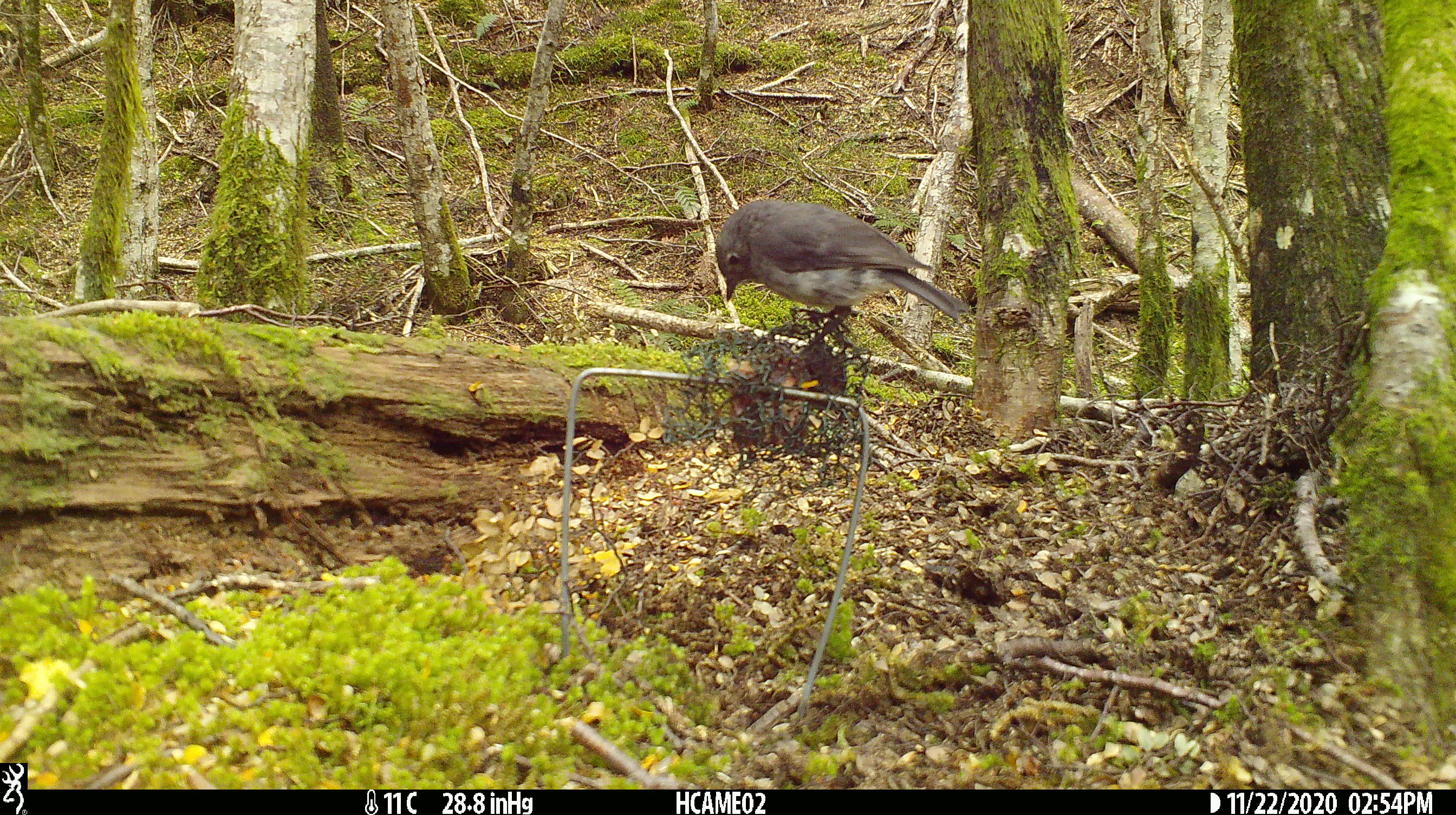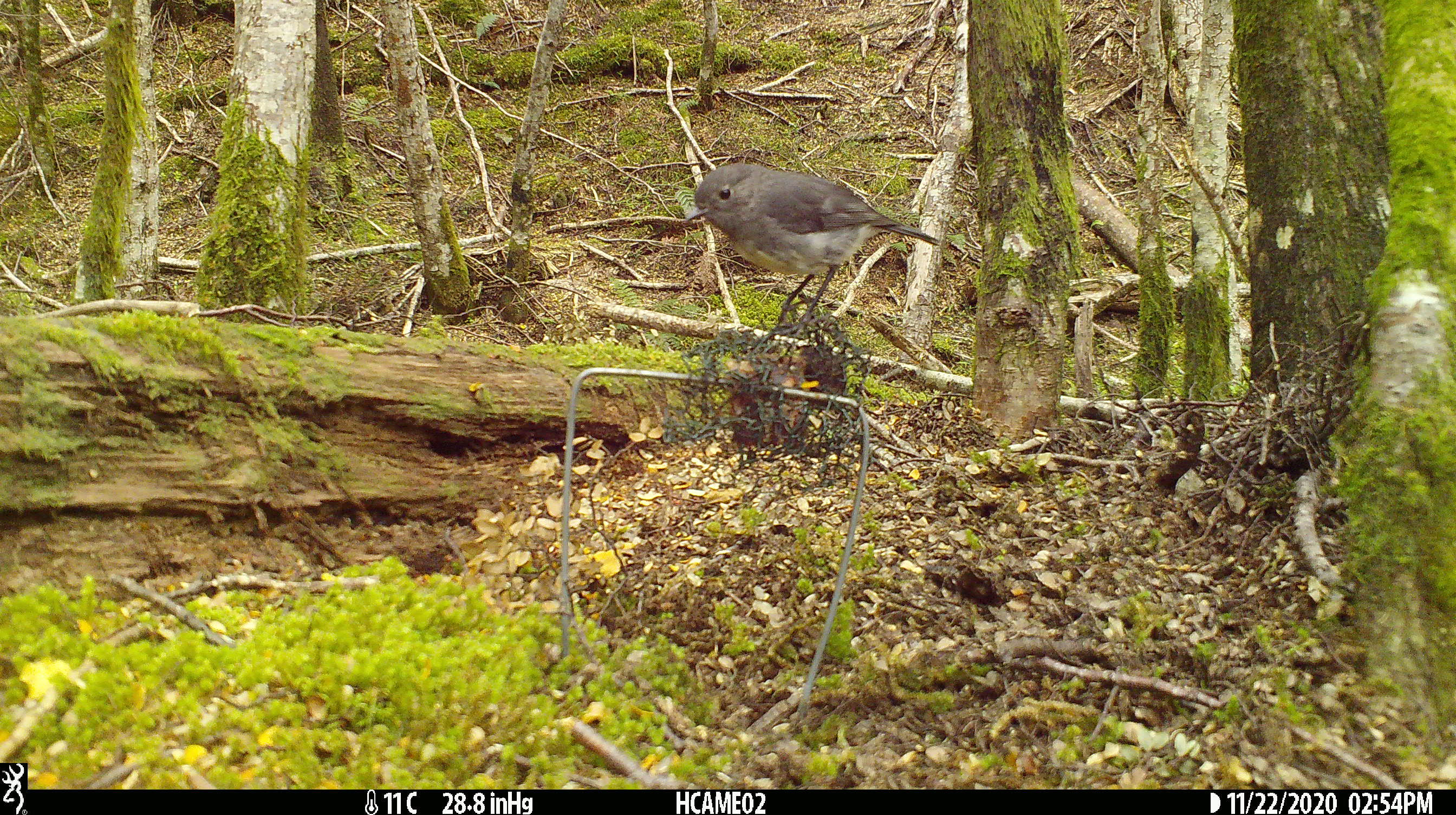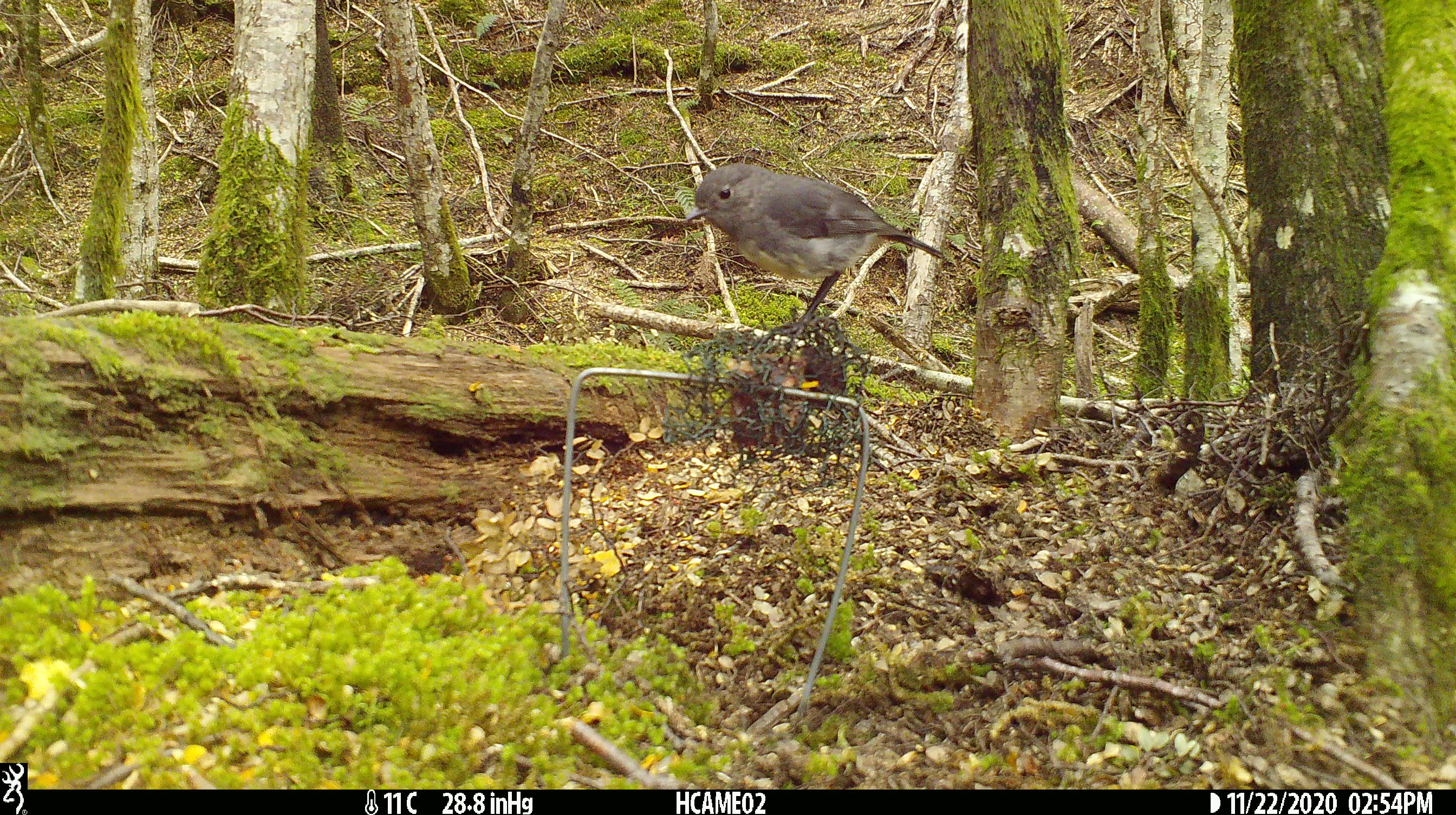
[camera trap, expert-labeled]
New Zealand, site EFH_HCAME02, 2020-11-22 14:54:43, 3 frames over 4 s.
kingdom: Animalia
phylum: Chordata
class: Aves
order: Passeriformes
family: Petroicidae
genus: Petroica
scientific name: Petroica australis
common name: new zealand robin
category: robin